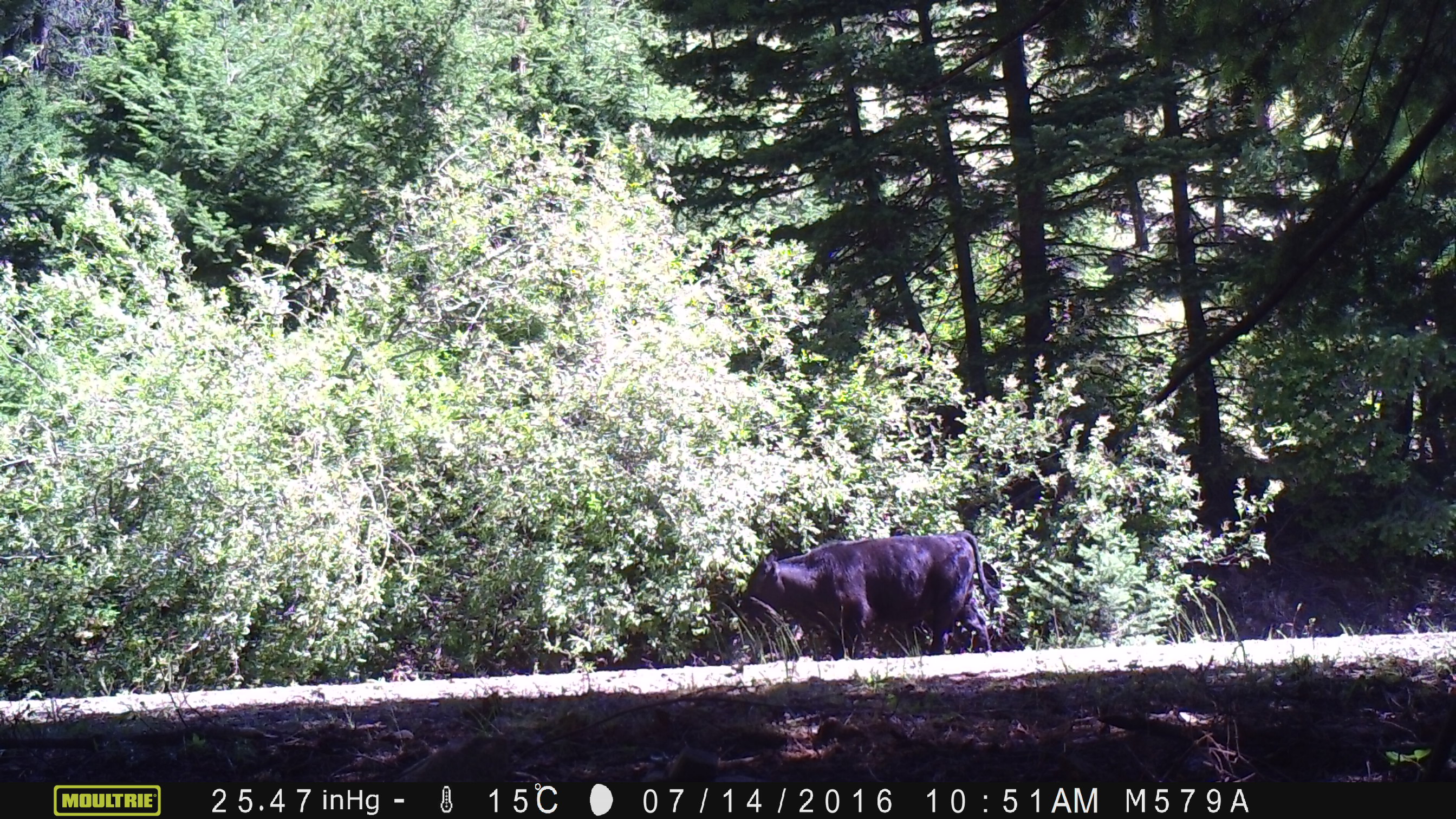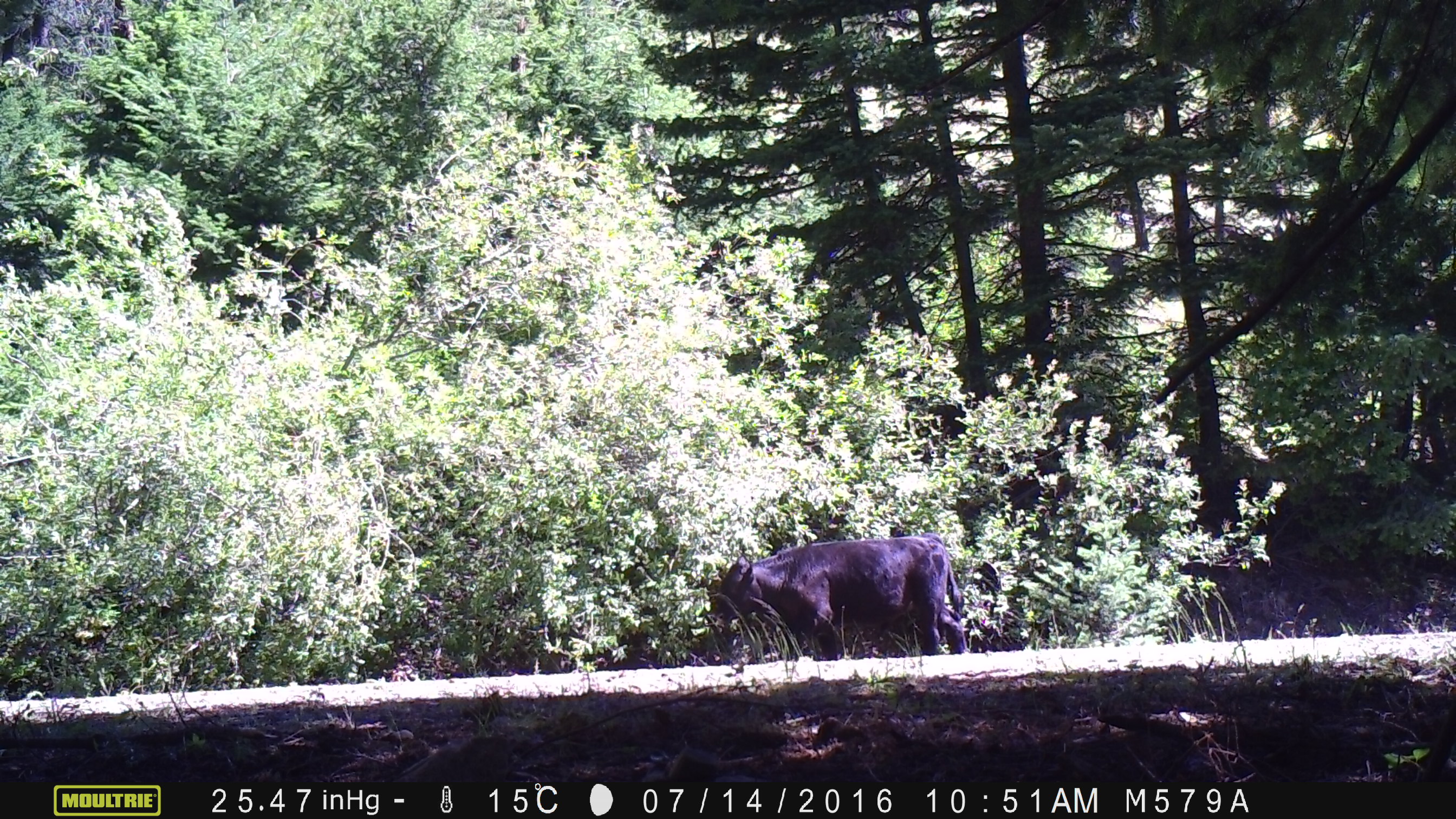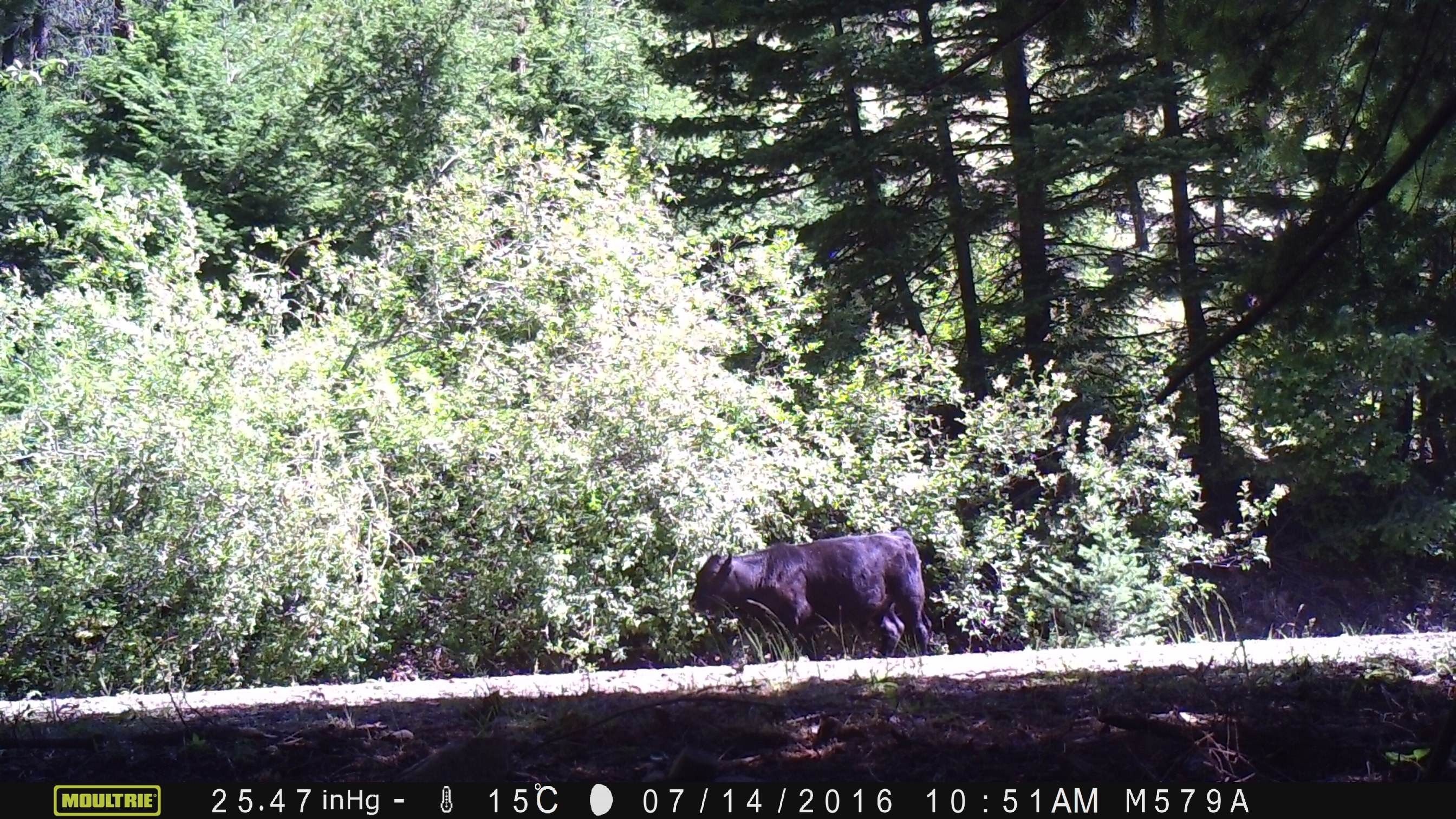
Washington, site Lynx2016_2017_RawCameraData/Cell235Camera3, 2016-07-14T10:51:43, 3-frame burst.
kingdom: Animalia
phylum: Chordata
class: Mammalia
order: Artiodactyla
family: Bovidae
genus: Bos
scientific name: Bos taurus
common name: domestic cattle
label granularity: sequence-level